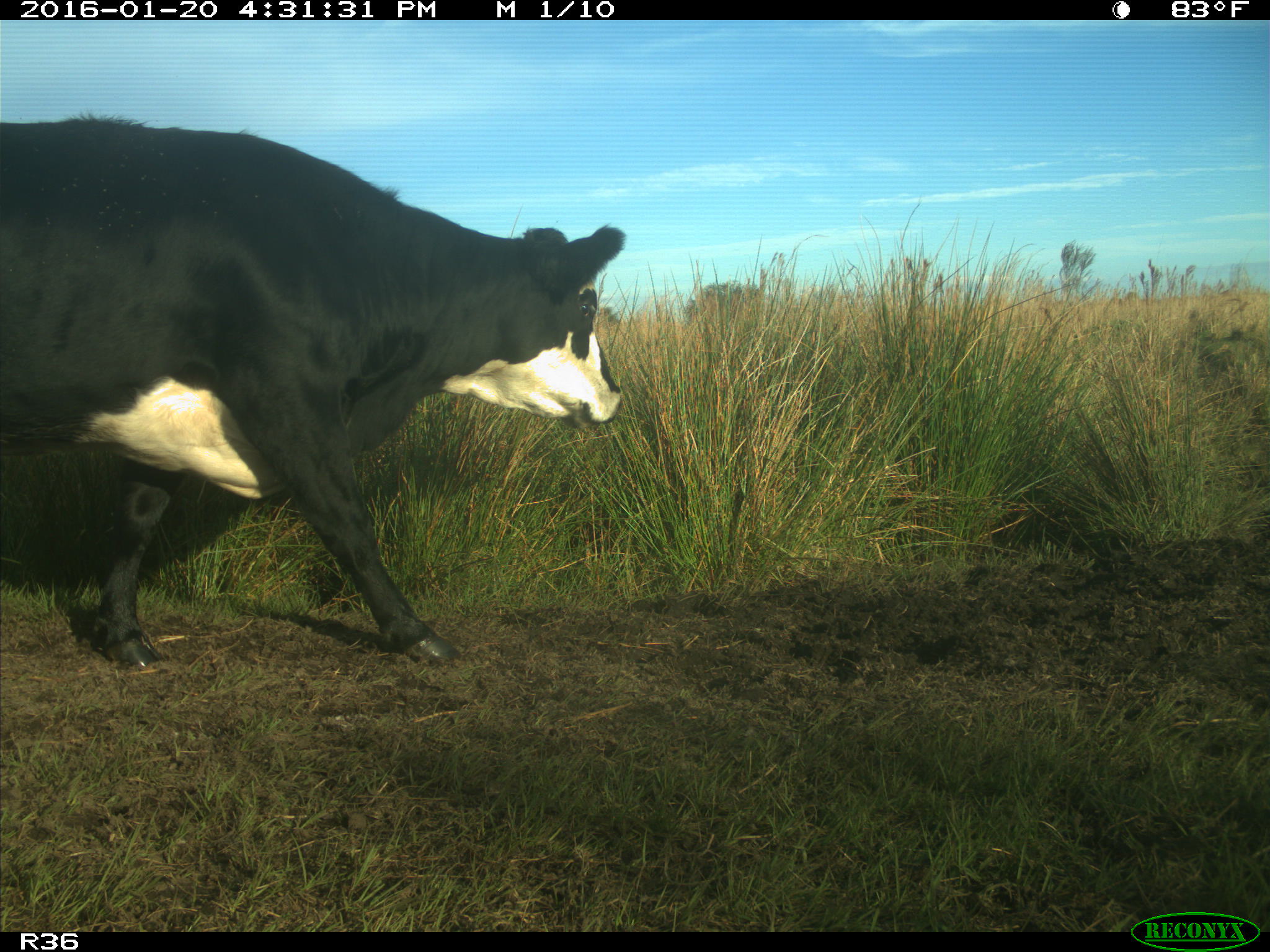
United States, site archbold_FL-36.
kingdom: Animalia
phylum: Chordata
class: Mammalia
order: Artiodactyla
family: Bovidae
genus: Bos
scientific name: Bos taurus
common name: domestic cow